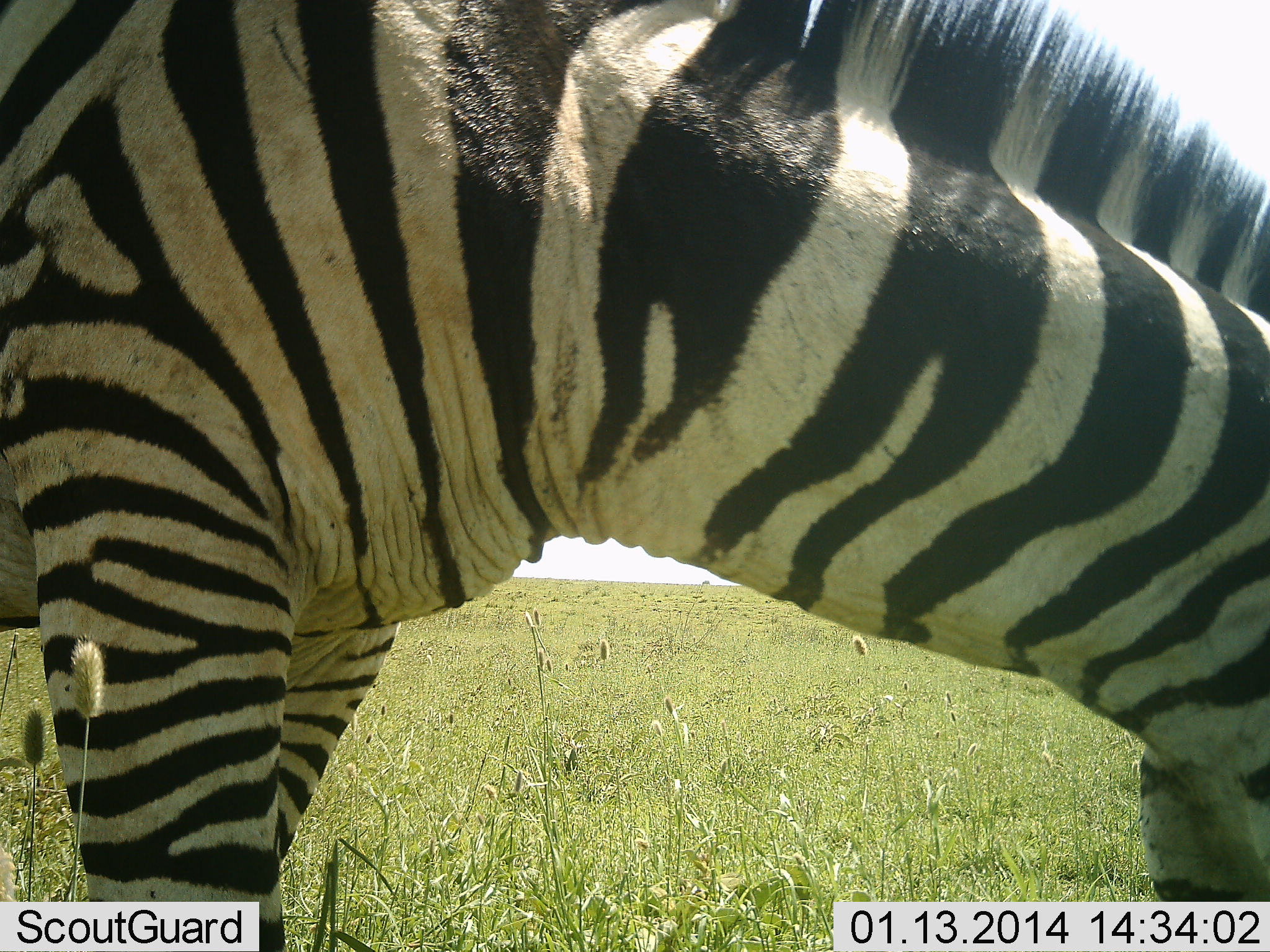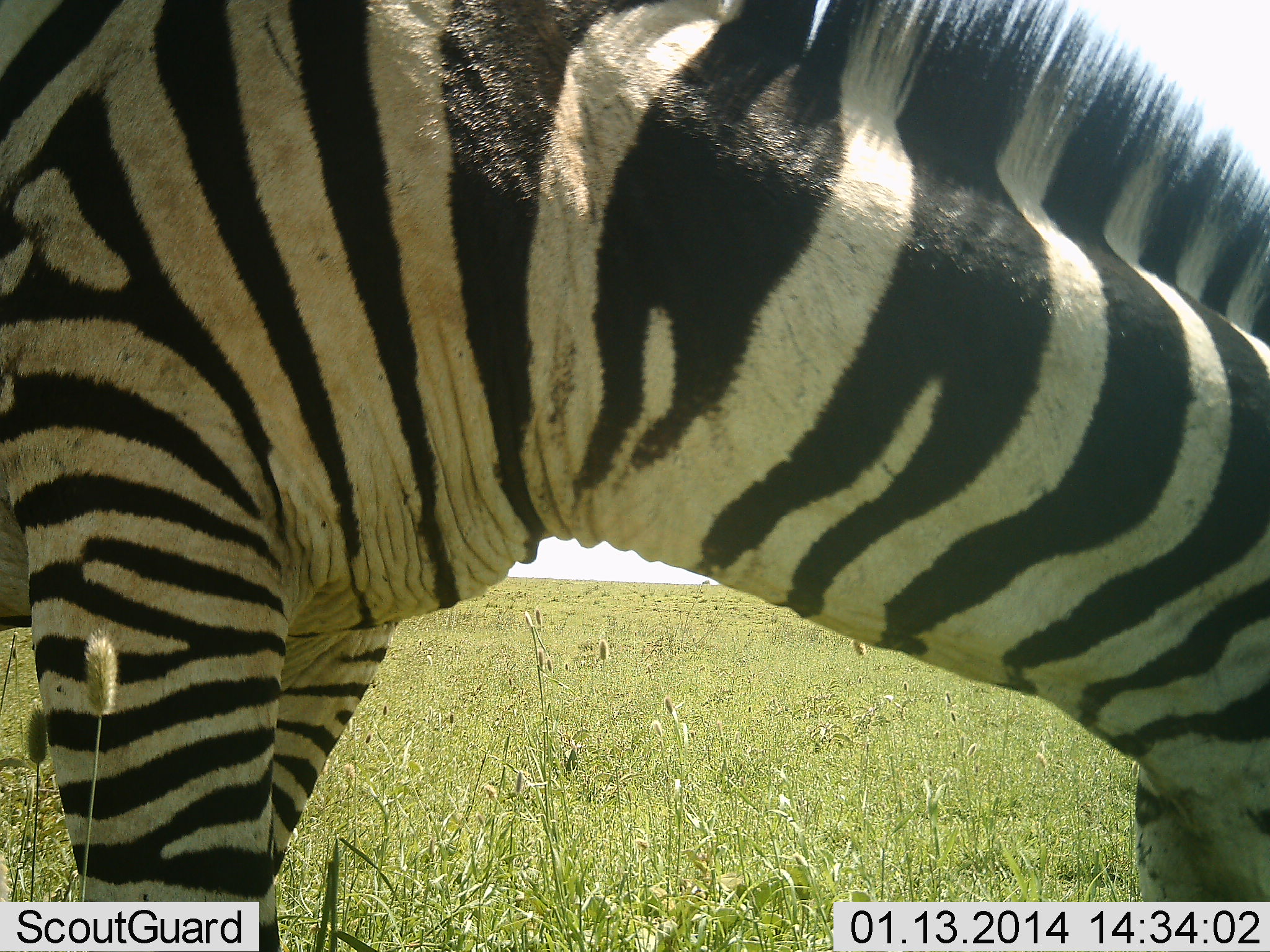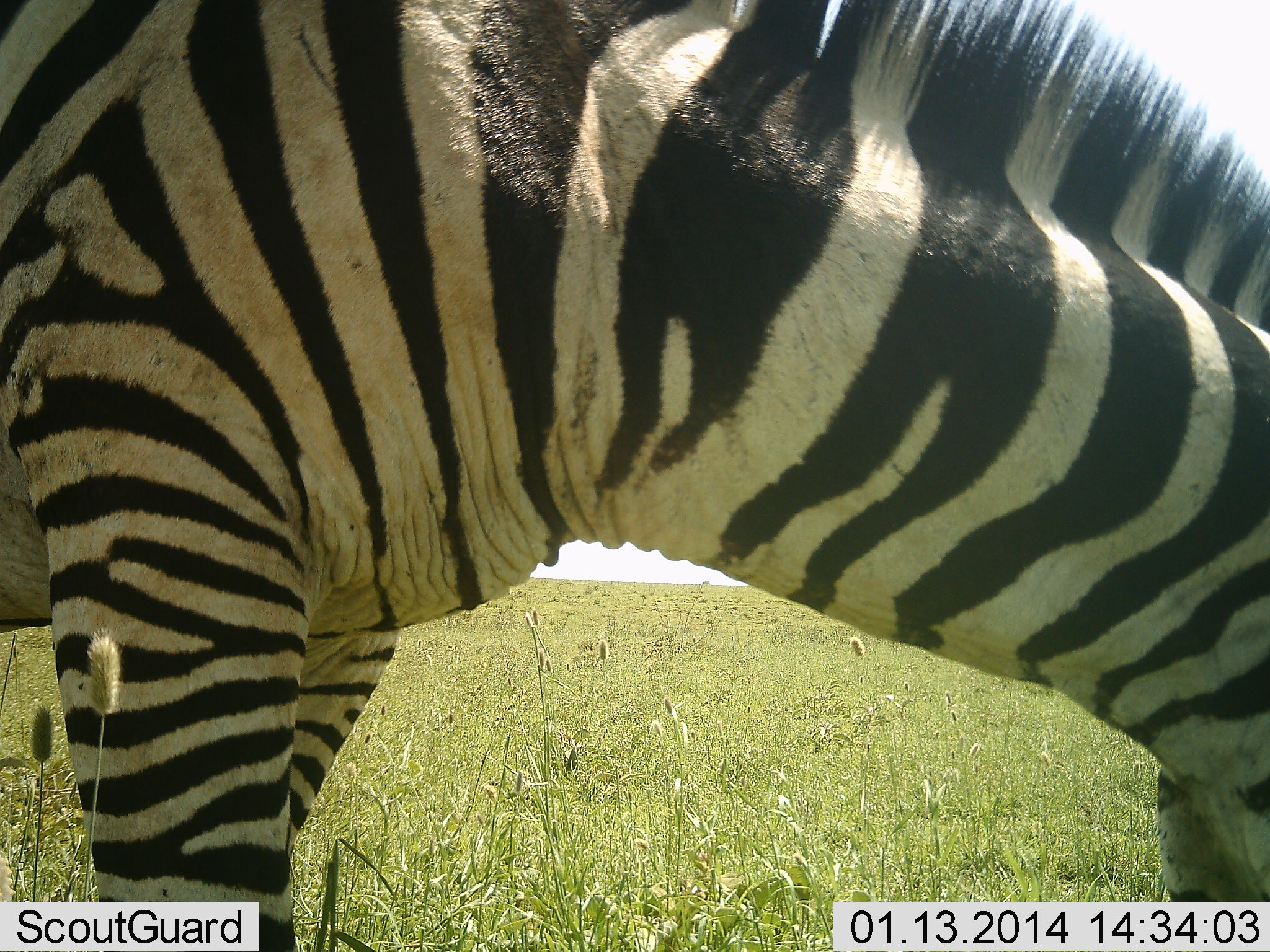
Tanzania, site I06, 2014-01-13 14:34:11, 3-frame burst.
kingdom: Animalia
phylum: Chordata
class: Mammalia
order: Perissodactyla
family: Equidae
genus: Equus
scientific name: Equus quagga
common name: plains zebra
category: zebra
Zebra (plains zebra) (Equus quagga), count 1. Behavior (volunteer vote fractions): standing 36%, resting 3%, moving 3%, interacting 0%. Young present (vote fraction): 0%. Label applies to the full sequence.